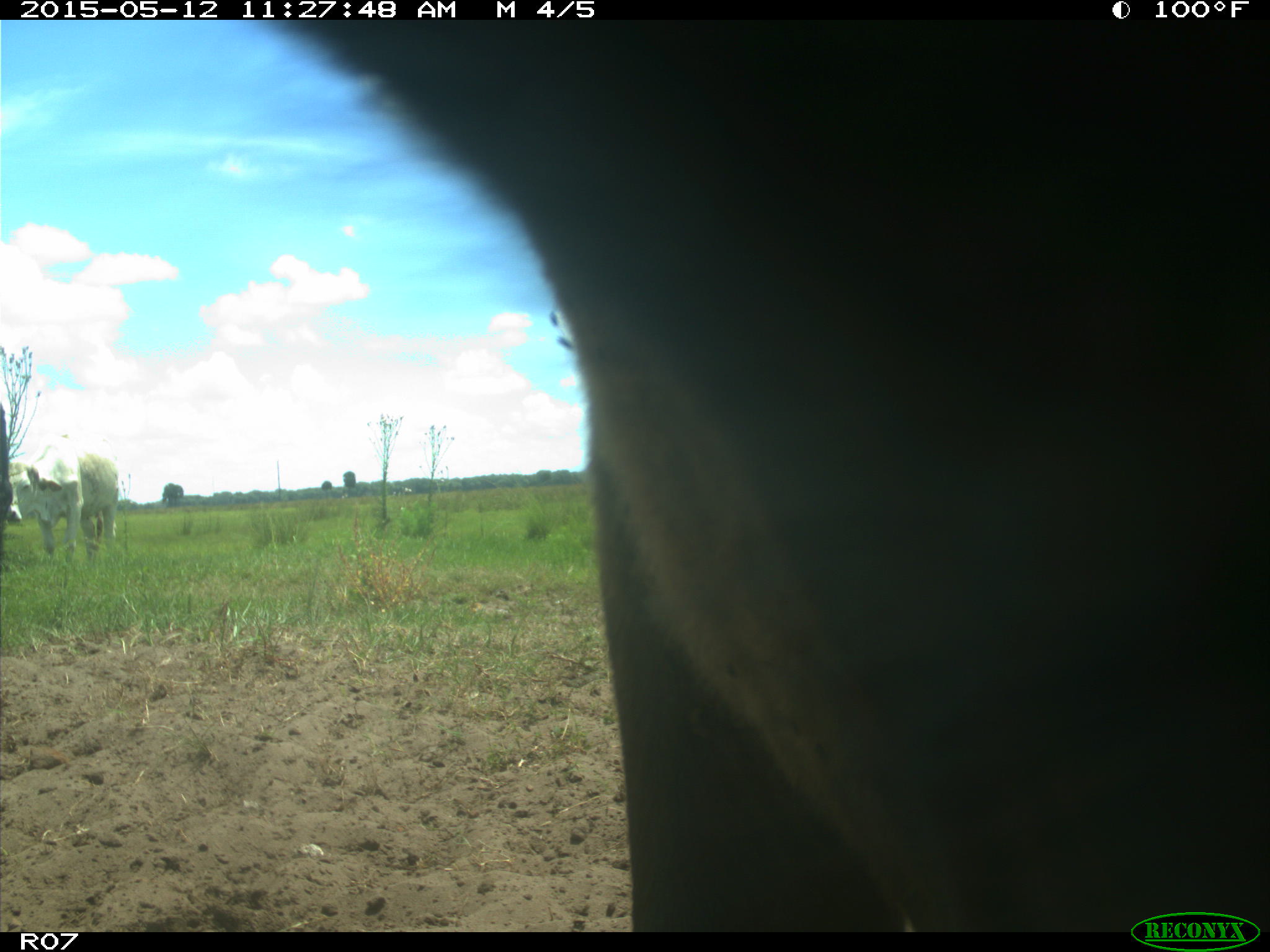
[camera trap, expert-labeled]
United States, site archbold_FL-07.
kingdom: Animalia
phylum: Chordata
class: Mammalia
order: Artiodactyla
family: Bovidae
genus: Bos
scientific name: Bos taurus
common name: domestic cow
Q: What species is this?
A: Bos taurus (domestic cow).